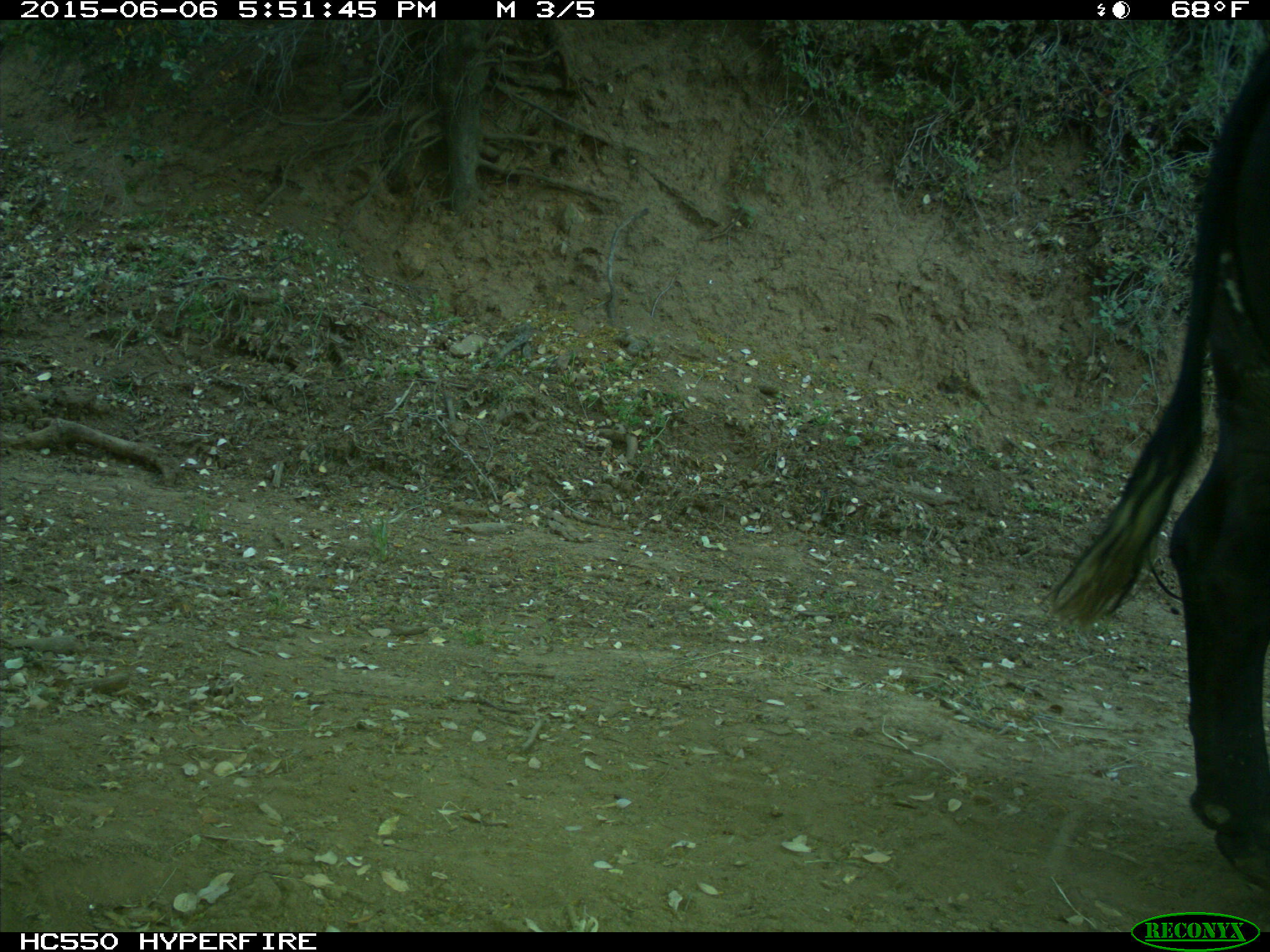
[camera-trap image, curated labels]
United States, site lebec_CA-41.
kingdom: Animalia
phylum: Chordata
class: Mammalia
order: Artiodactyla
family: Bovidae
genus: Bos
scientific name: Bos taurus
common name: domestic cow